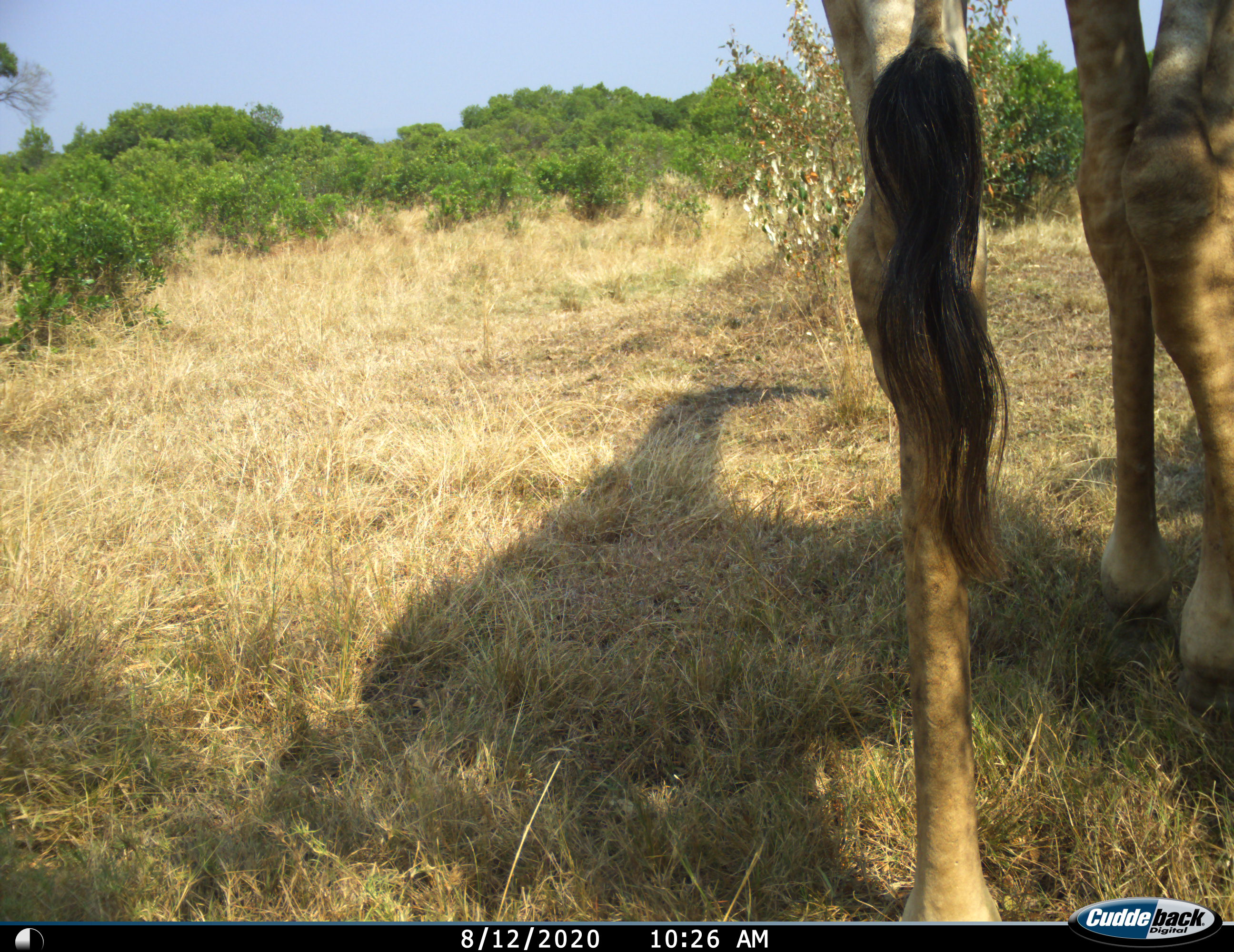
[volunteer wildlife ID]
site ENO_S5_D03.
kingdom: Animalia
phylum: Chordata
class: Mammalia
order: Artiodactyla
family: Giraffidae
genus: Giraffa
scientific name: Giraffa camelopardalis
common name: giraffe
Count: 1.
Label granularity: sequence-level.